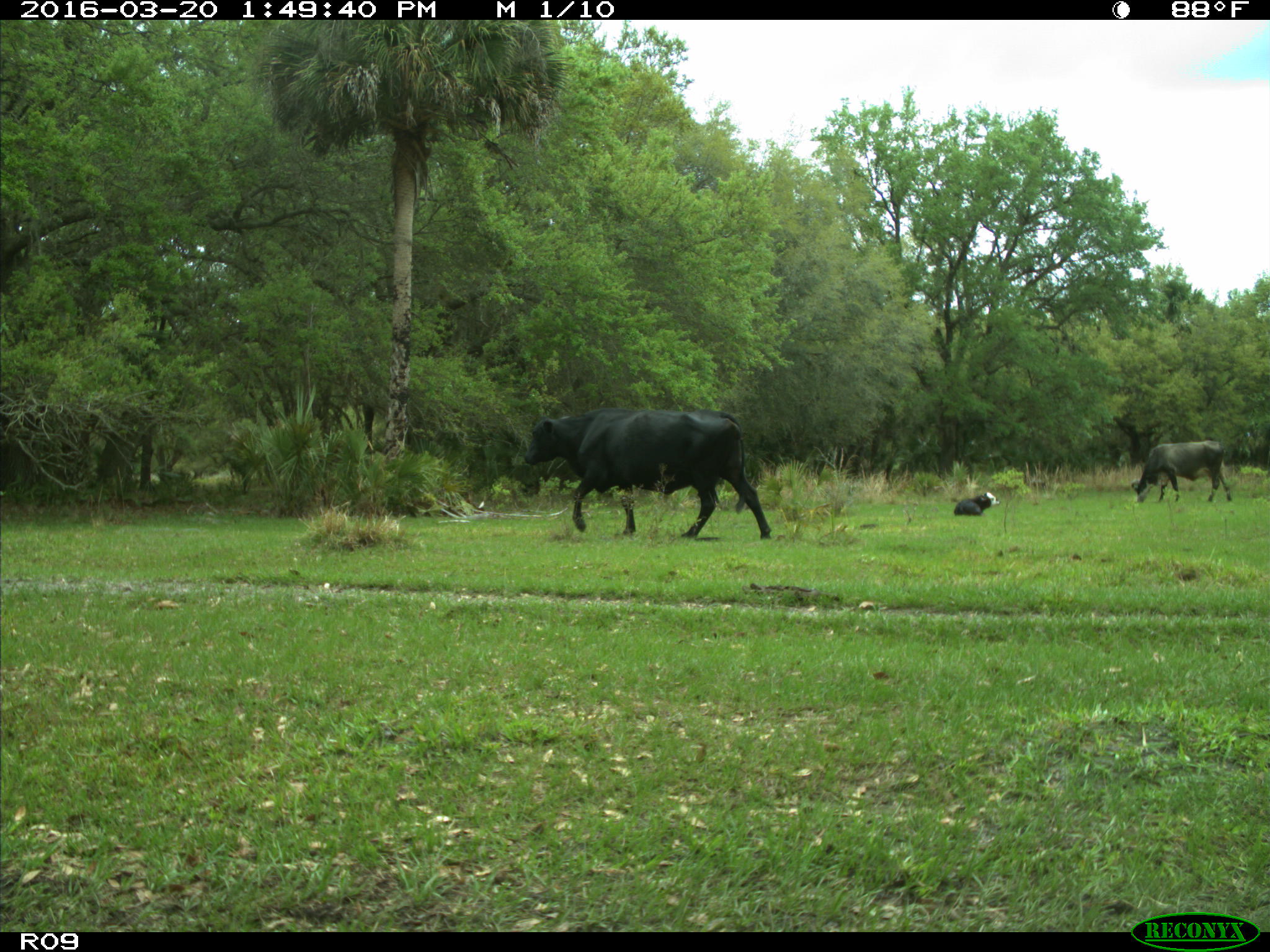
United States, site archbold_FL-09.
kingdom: Animalia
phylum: Chordata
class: Mammalia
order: Artiodactyla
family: Bovidae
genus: Bos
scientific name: Bos taurus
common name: domestic cow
Bos taurus (domestic cow).